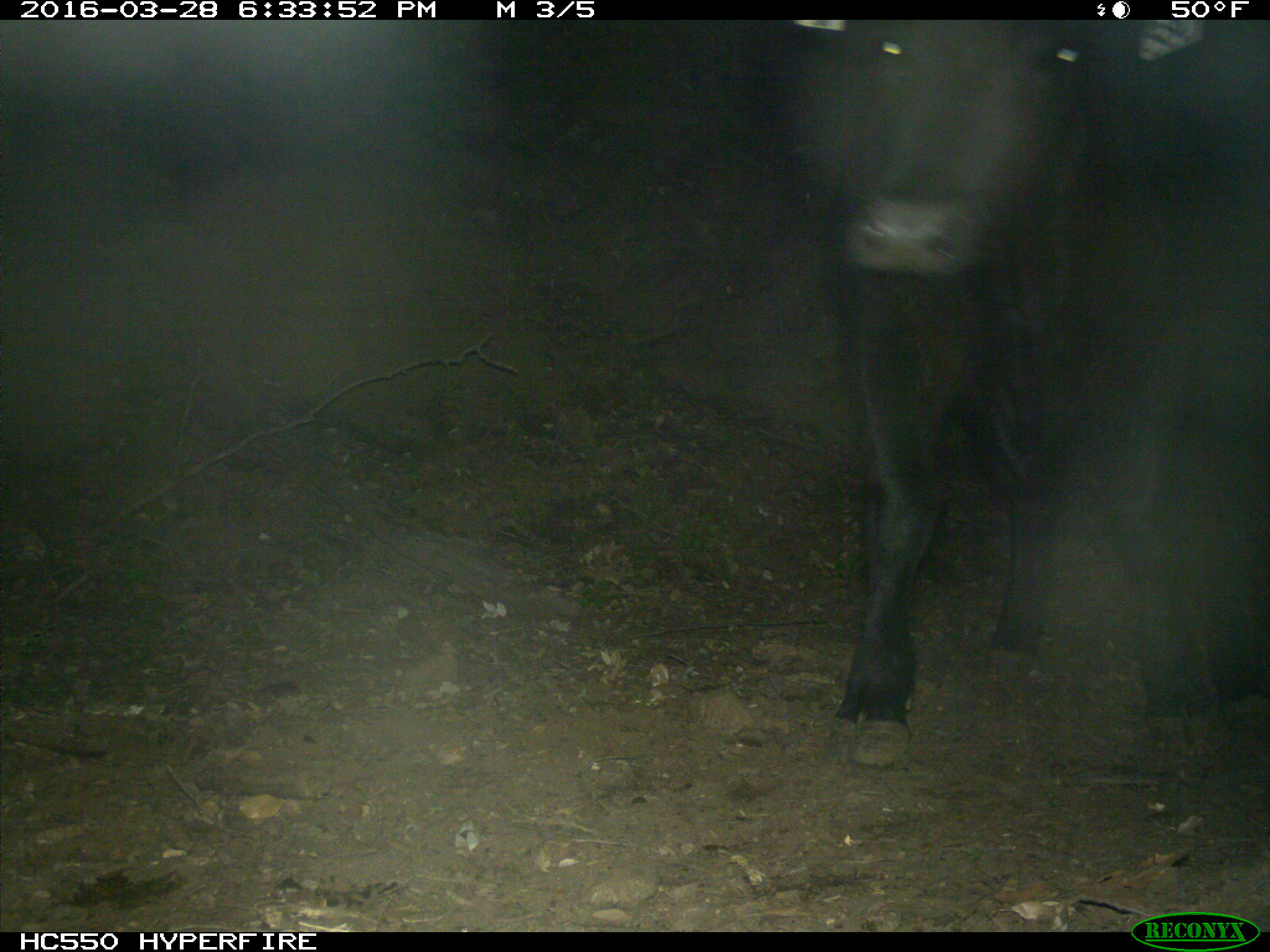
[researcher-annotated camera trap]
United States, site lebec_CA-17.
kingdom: Animalia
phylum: Chordata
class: Mammalia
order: Artiodactyla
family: Bovidae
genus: Bos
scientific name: Bos taurus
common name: domestic cow